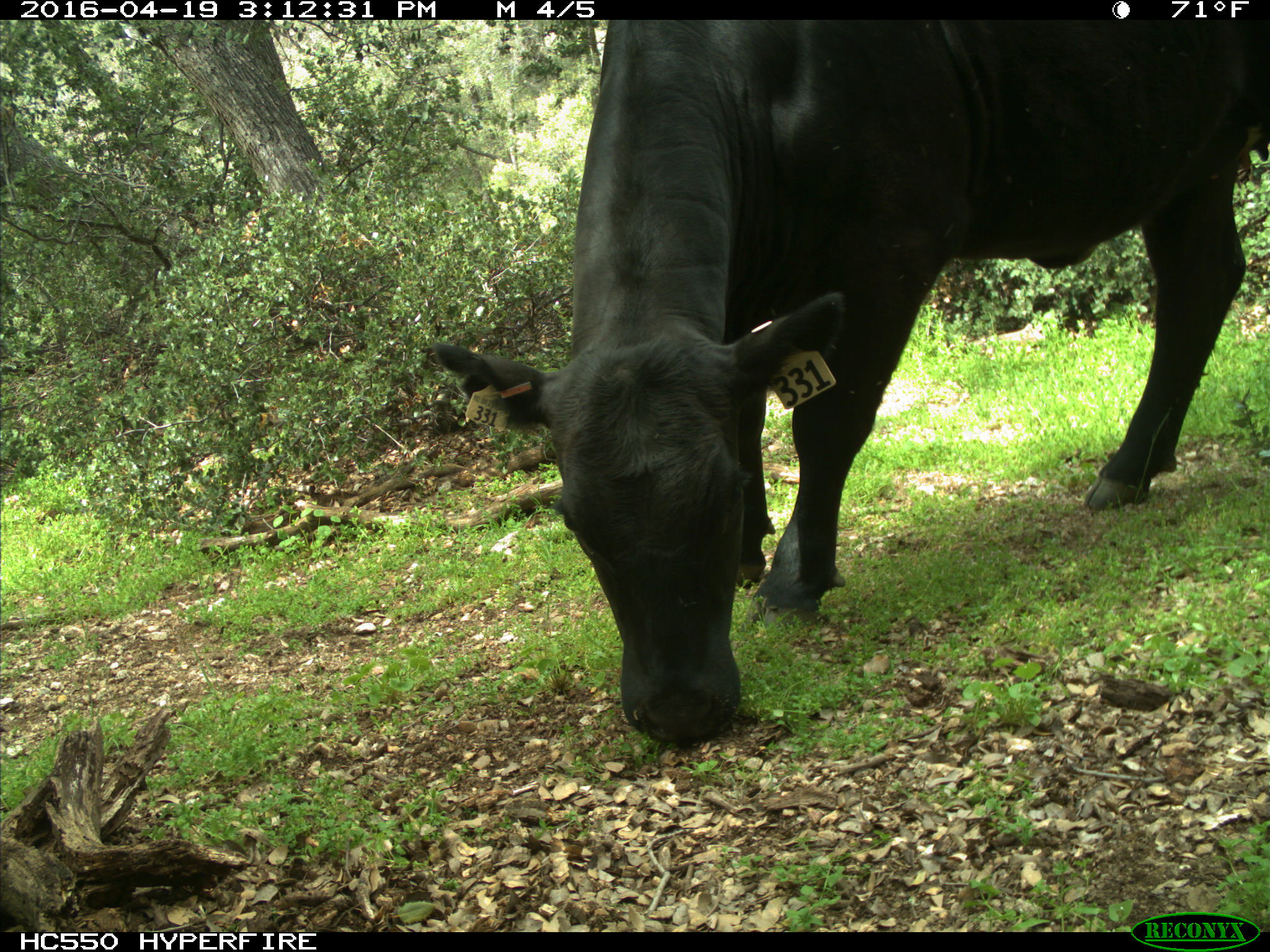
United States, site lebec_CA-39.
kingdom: Animalia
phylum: Chordata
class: Mammalia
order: Artiodactyla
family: Bovidae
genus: Bos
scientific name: Bos taurus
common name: domestic cow